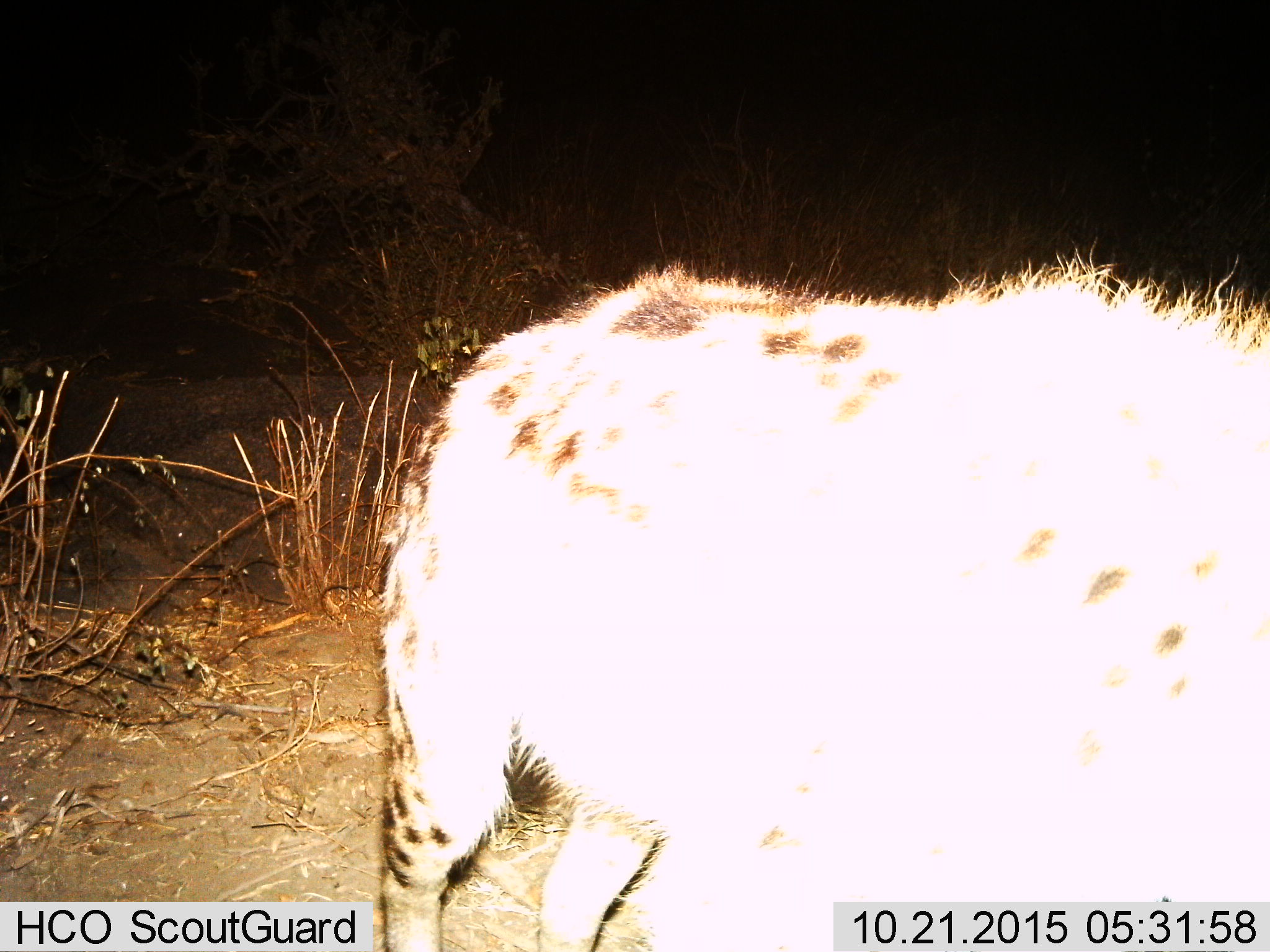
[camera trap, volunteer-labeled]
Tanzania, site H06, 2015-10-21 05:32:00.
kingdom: Animalia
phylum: Chordata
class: Mammalia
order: Carnivora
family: Hyaenidae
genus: Crocuta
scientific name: Crocuta crocuta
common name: spotted hyena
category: hyenaspotted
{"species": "hyenaspotted (spotted hyena) (Crocuta crocuta)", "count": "1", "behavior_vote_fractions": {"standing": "75%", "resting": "0%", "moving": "25%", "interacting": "0%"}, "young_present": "0%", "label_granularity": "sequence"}